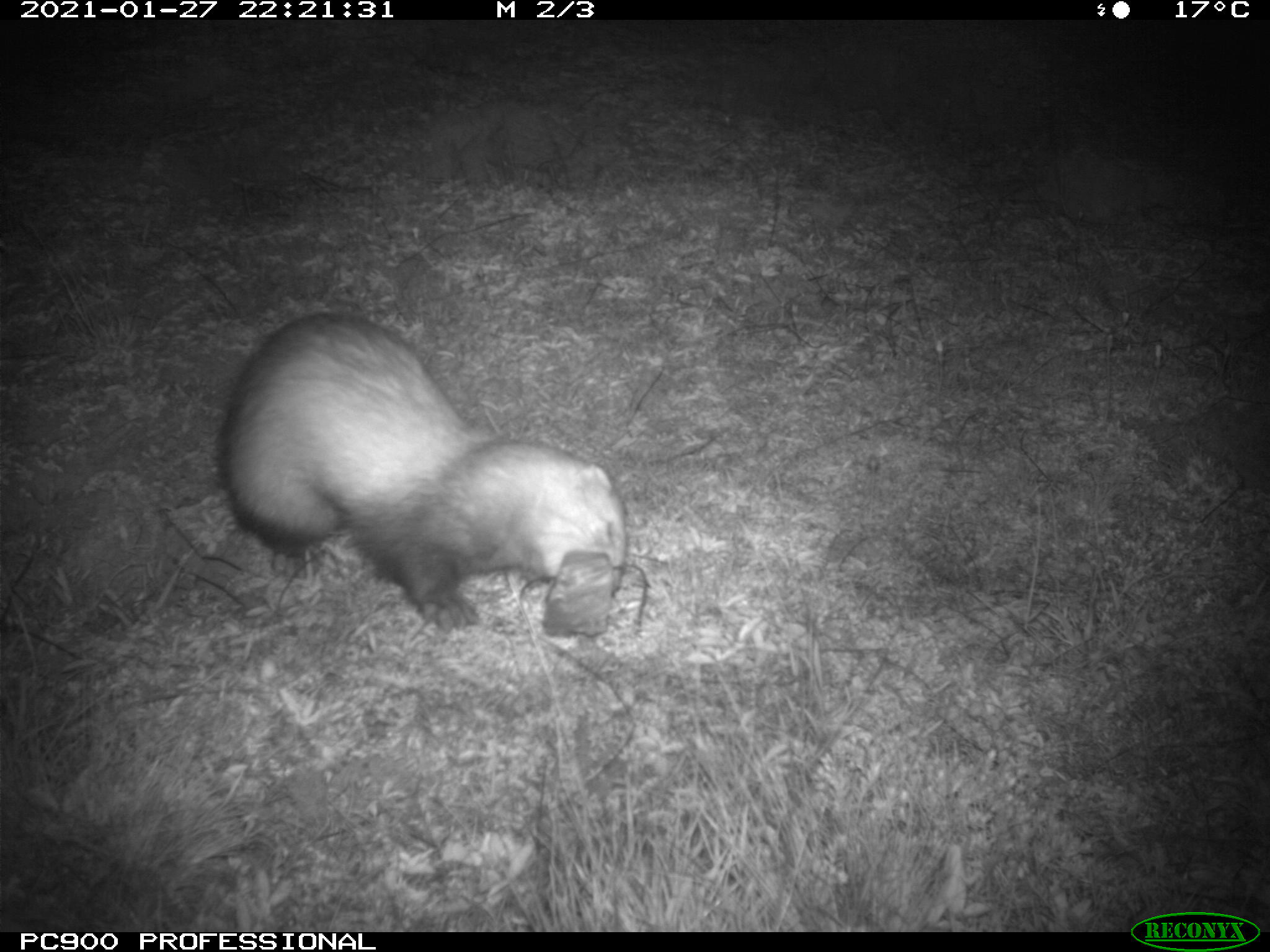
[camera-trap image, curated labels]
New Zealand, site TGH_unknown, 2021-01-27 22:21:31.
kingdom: Animalia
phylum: Chordata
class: Mammalia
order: Carnivora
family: Mustelidae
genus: Mustela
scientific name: Mustela furo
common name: ferret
Ferret (Mustela furo).